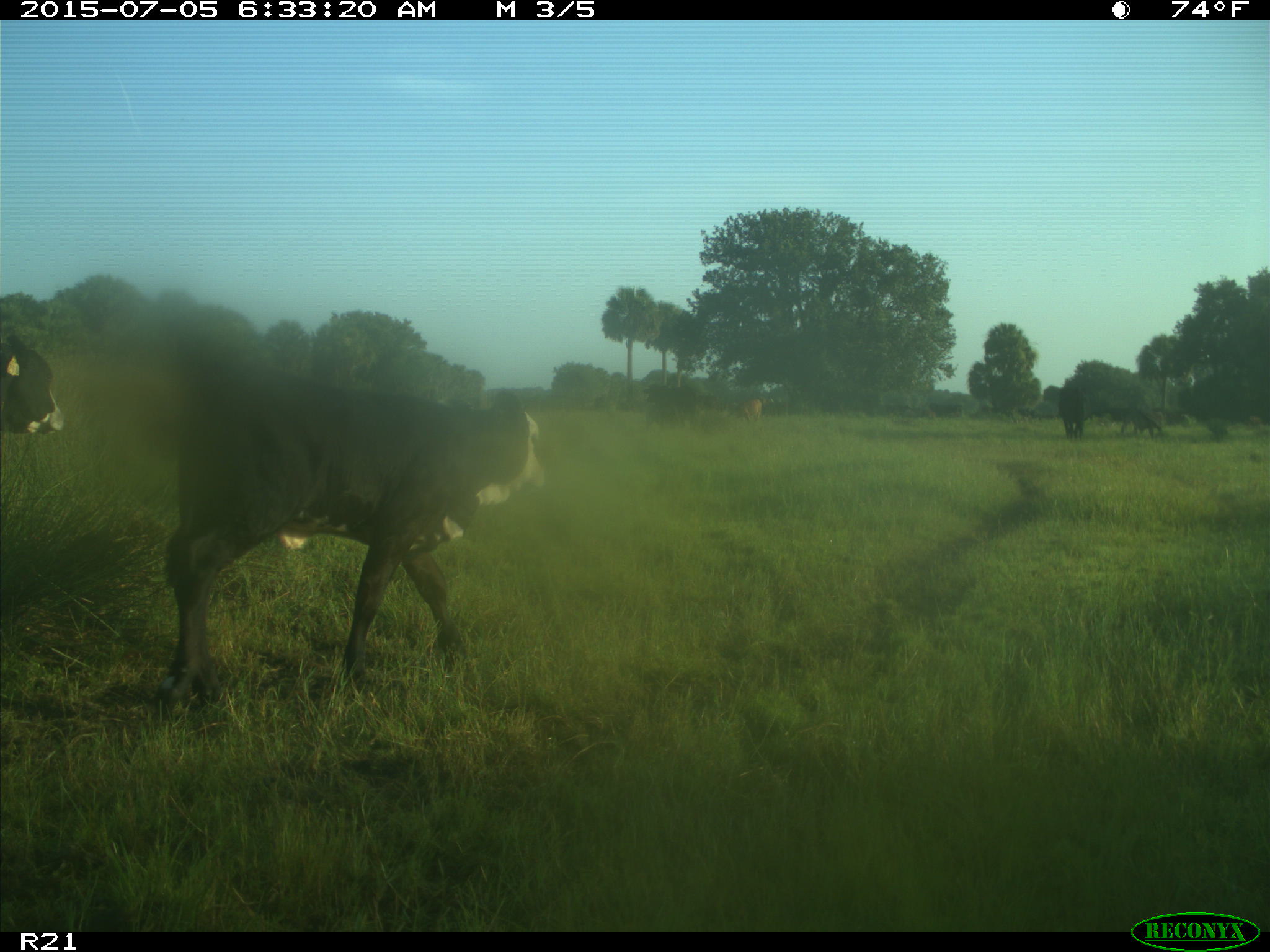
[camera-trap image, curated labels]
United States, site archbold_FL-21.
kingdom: Animalia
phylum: Chordata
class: Mammalia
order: Artiodactyla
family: Bovidae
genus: Bos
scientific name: Bos taurus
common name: domestic cow